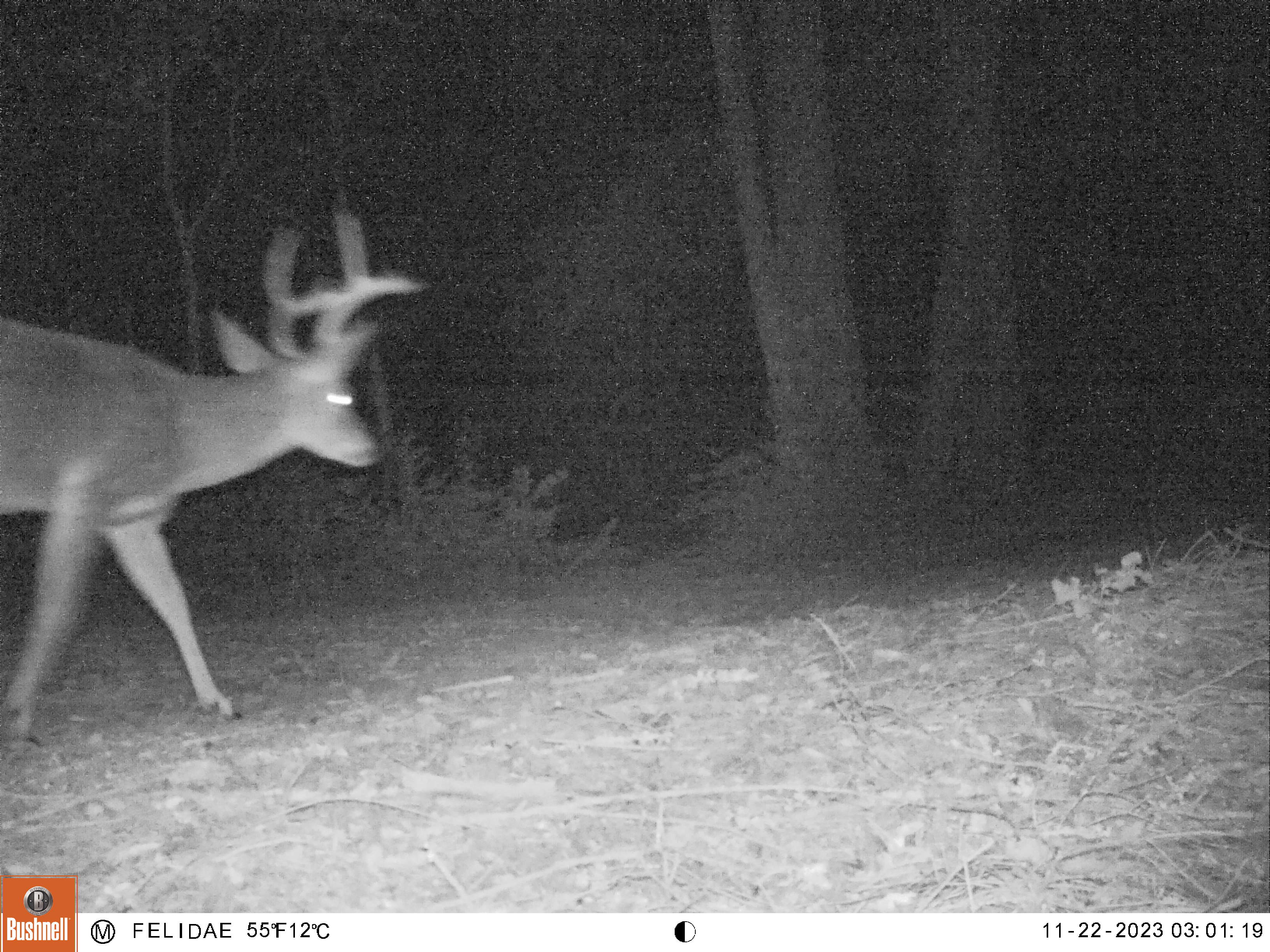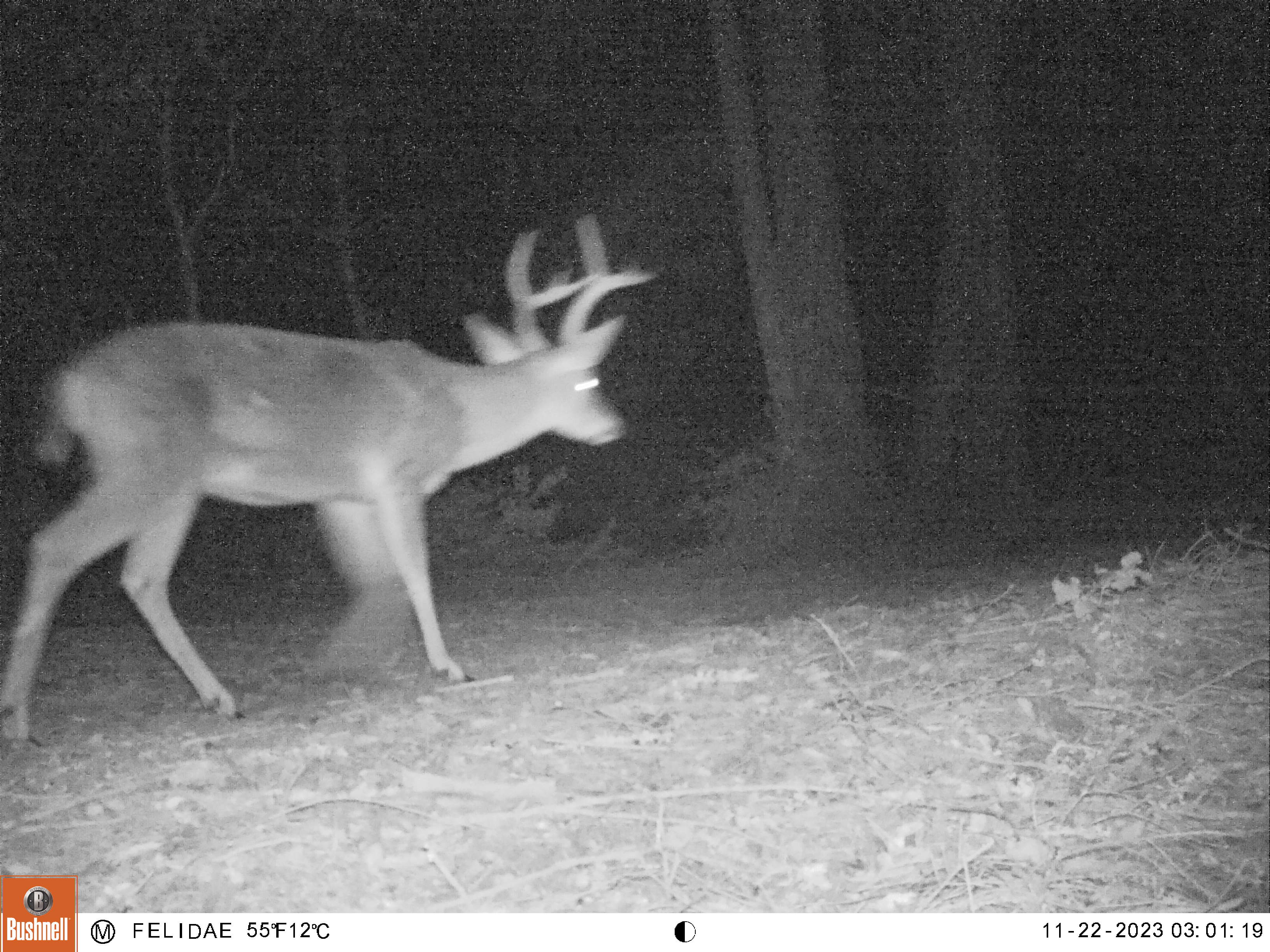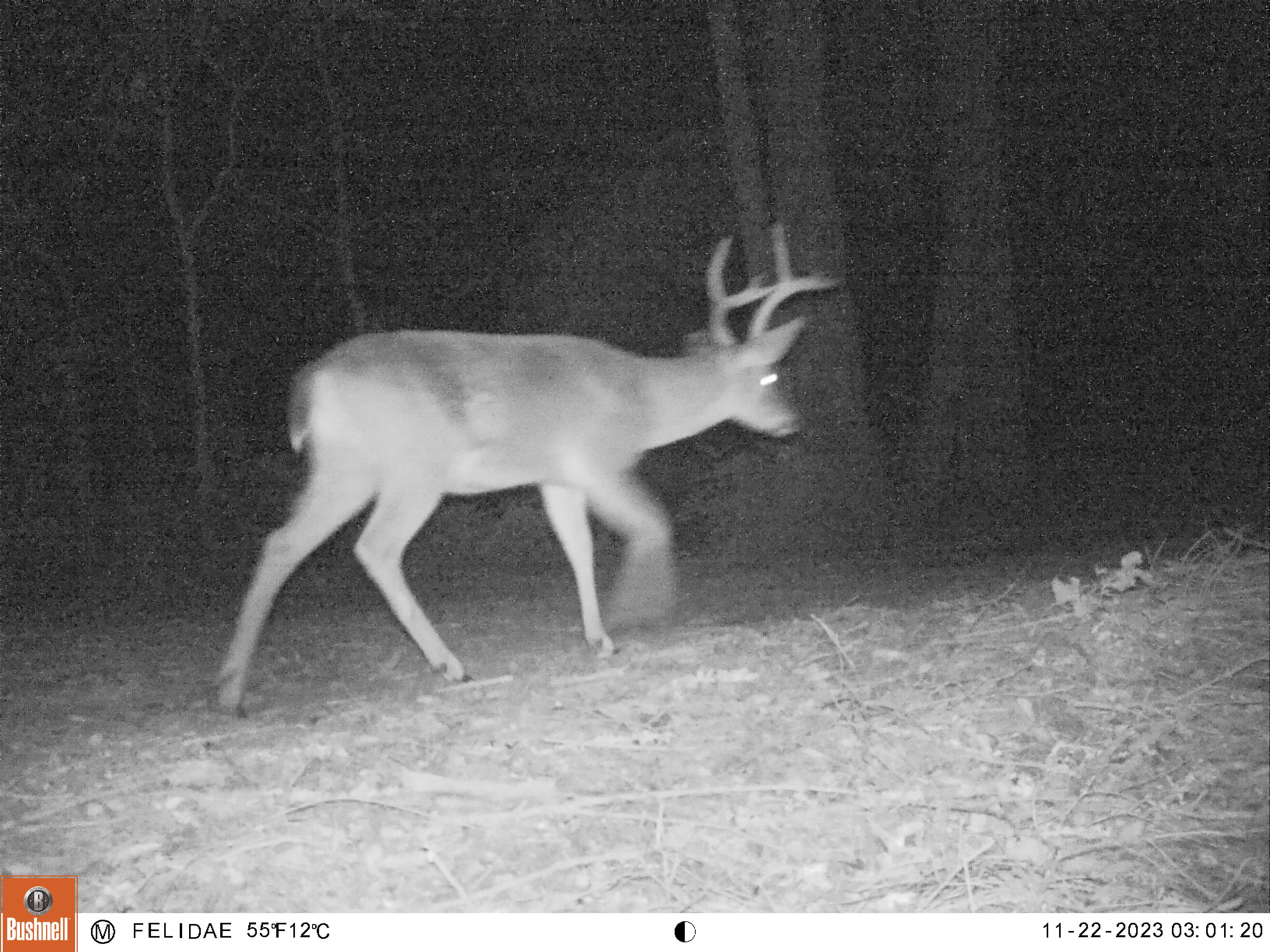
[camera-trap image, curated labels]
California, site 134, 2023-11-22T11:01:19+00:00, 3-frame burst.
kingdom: Animalia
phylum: Chordata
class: Mammalia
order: Artiodactyla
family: Cervidae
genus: Odocoileus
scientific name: Odocoileus hemionus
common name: mule deer